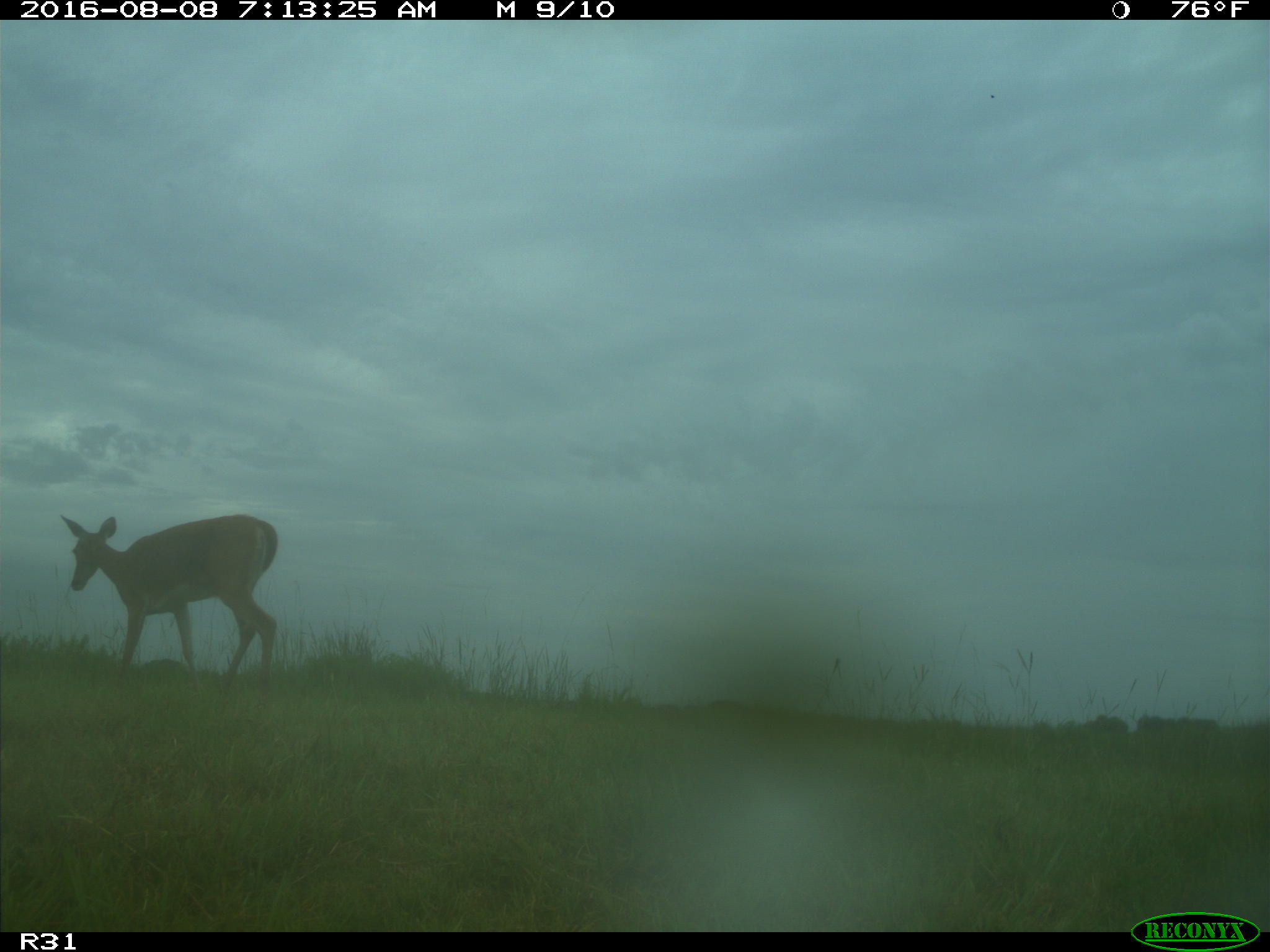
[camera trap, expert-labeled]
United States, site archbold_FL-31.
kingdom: Animalia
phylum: Chordata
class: Mammalia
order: Artiodactyla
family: Cervidae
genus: Odocoileus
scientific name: Odocoileus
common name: deer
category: unidentified deer